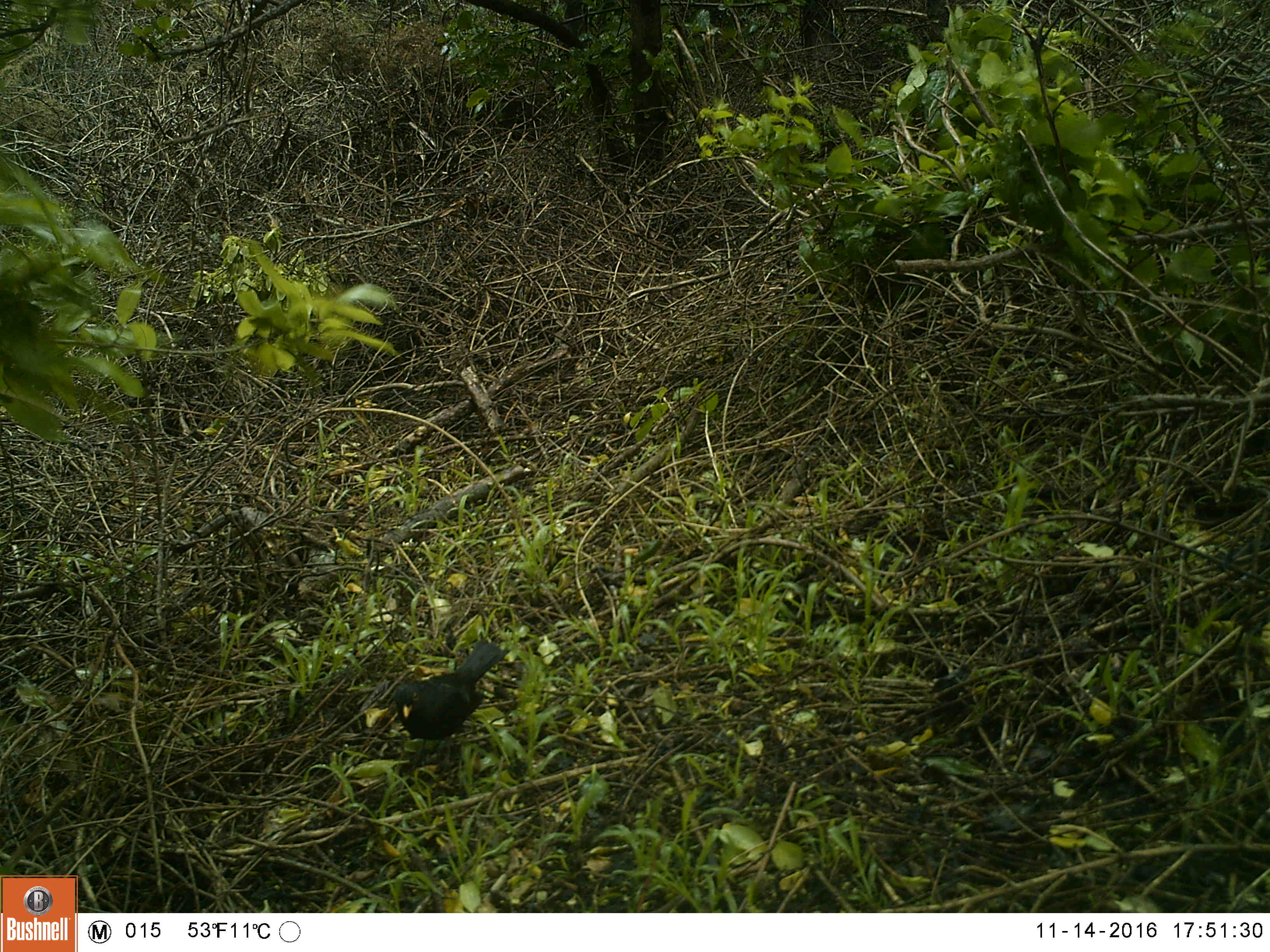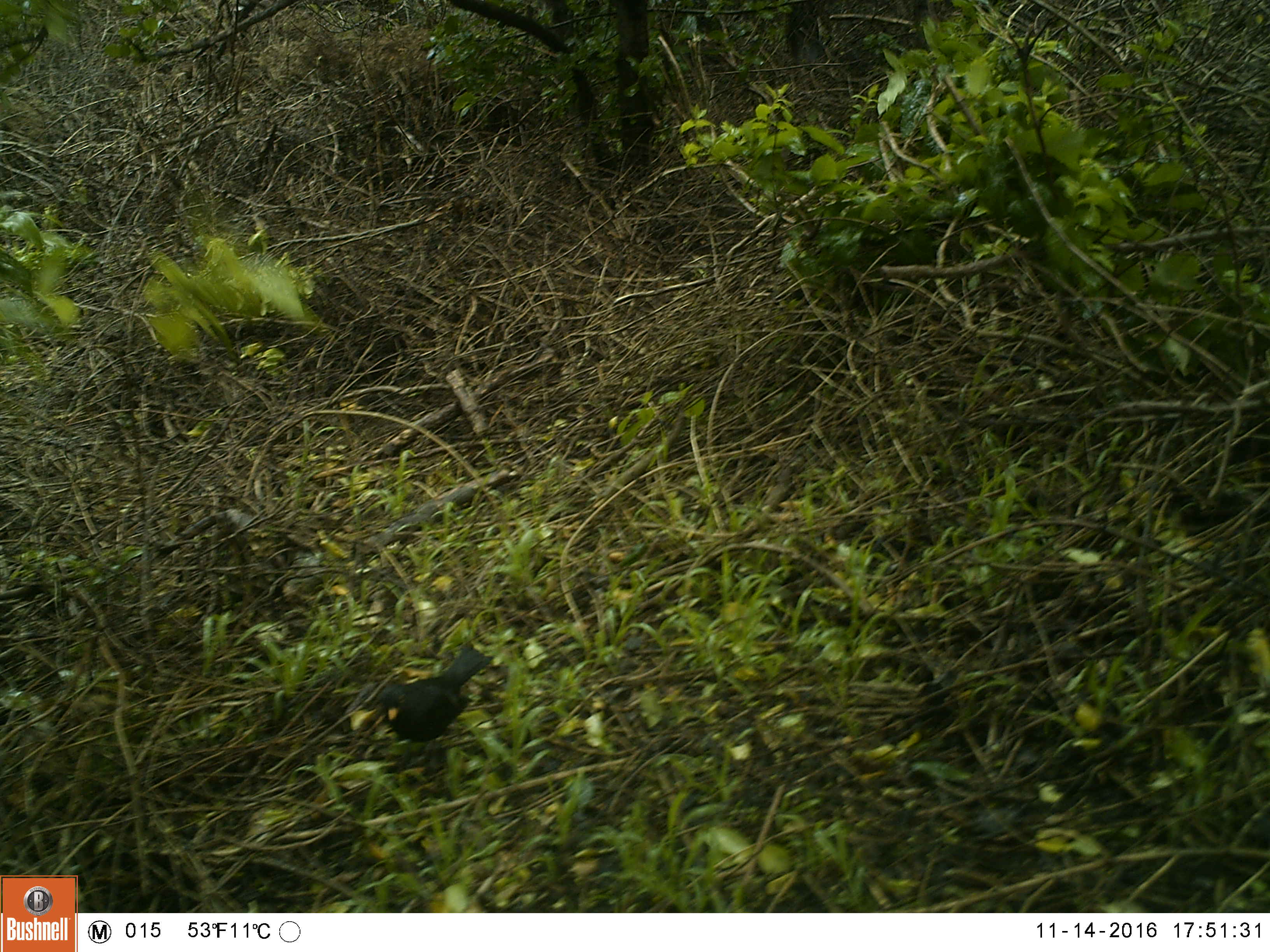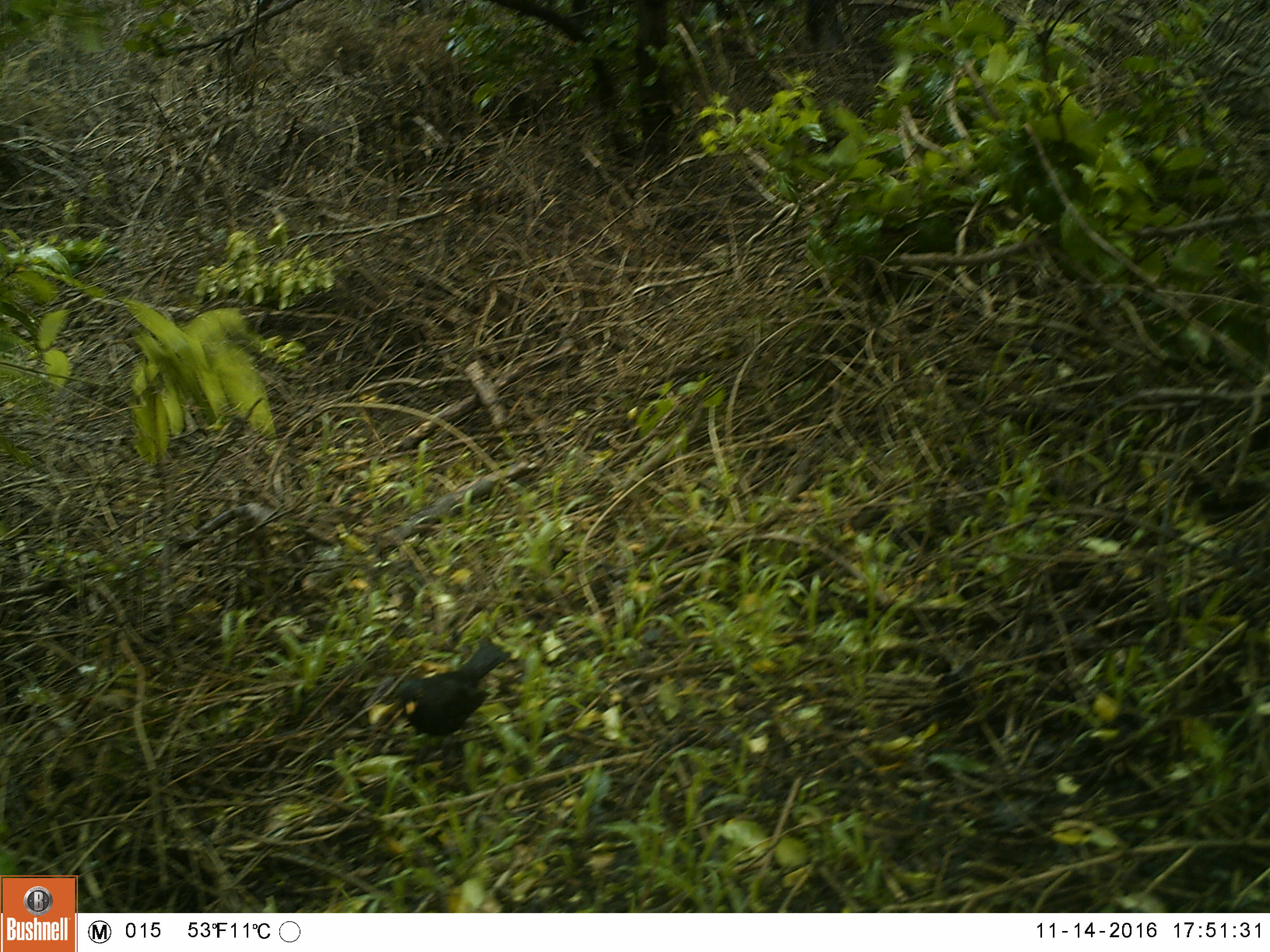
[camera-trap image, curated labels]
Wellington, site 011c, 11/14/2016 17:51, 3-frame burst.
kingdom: Animalia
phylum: Chordata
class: Aves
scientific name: Aves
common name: bird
Bird (Aves).